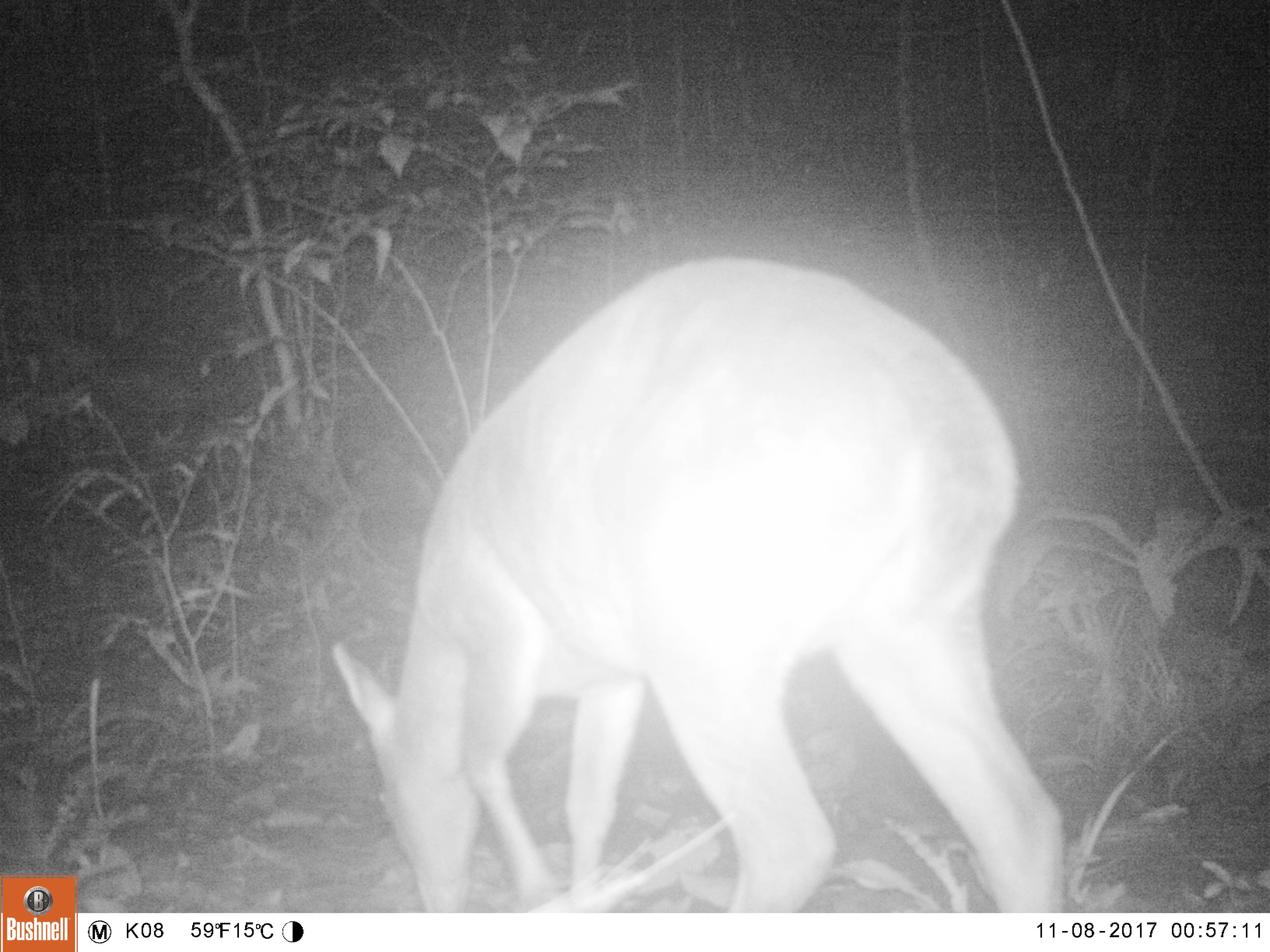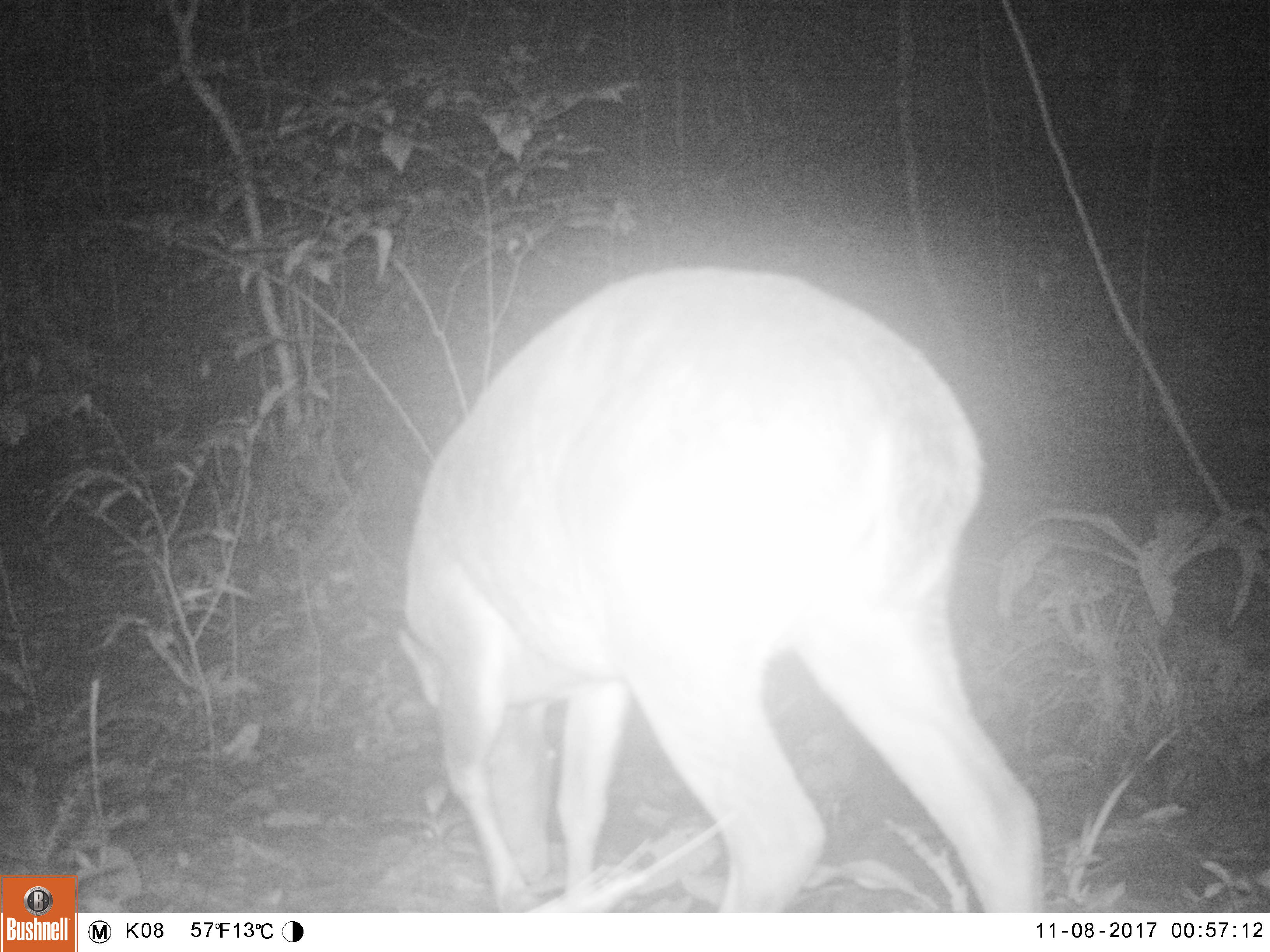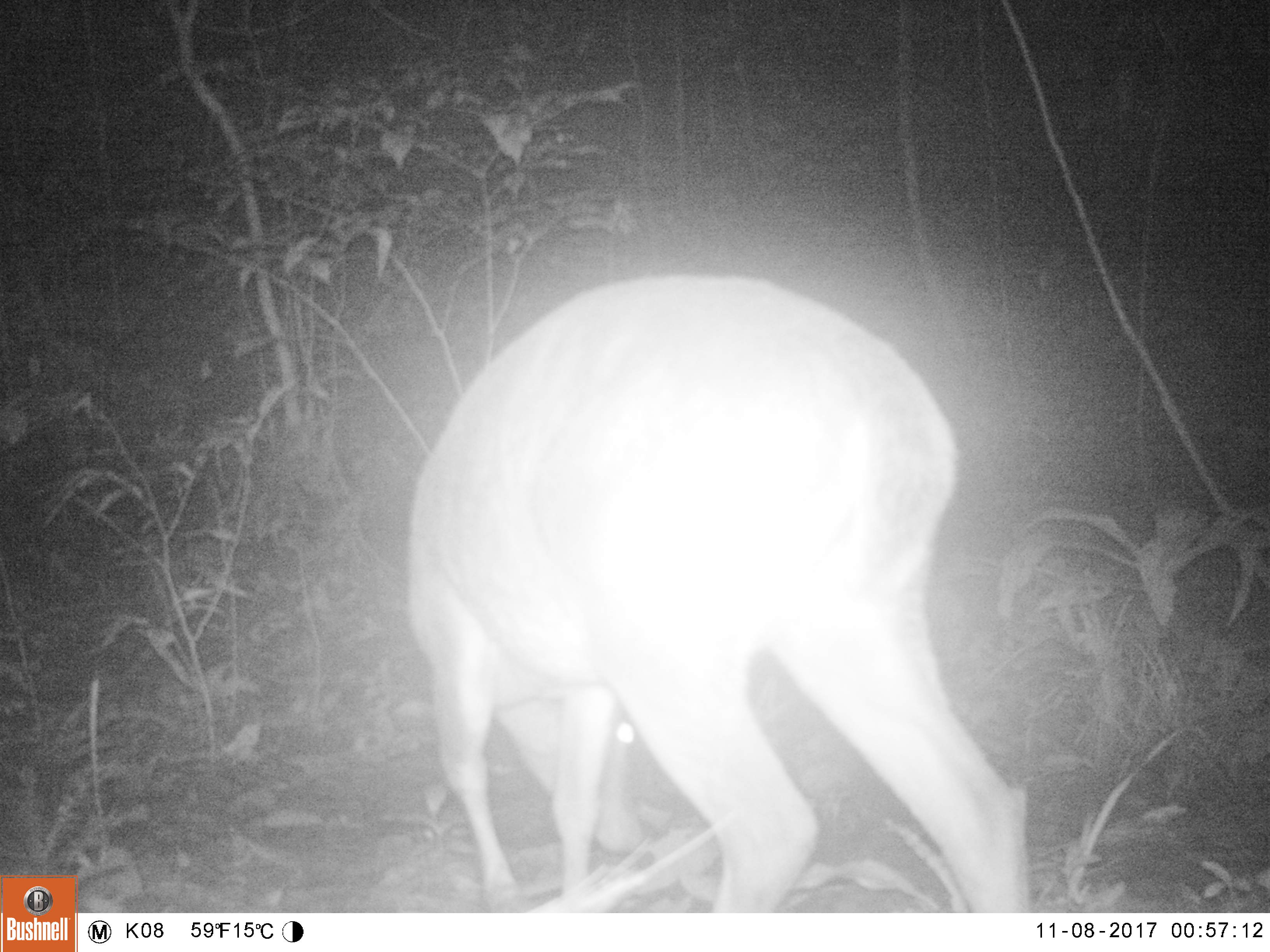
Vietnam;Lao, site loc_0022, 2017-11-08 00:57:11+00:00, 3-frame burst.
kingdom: Animalia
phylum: Chordata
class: Mammalia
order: Artiodactyla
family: Cervidae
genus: Muntiacus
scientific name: Muntiacus vuquangensis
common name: large-antlered muntjac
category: large antlered muntjac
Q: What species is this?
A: Large antlered muntjac (large-antlered muntjac) (Muntiacus vuquangensis).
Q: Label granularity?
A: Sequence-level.